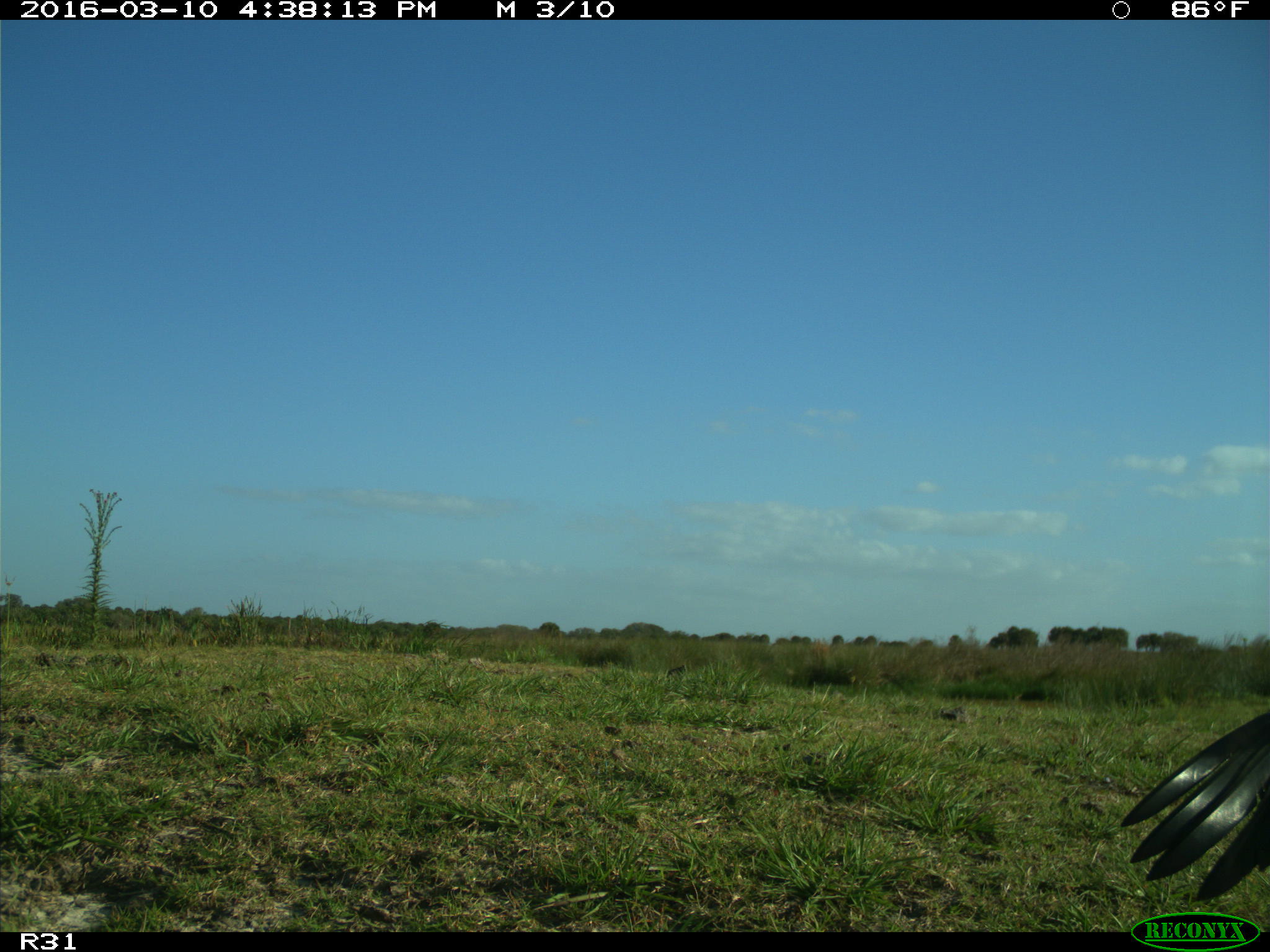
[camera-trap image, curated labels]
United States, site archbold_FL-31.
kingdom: Animalia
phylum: Chordata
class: Aves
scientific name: Aves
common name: birds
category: unidentified bird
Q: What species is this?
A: Unidentified bird (birds) (Aves).